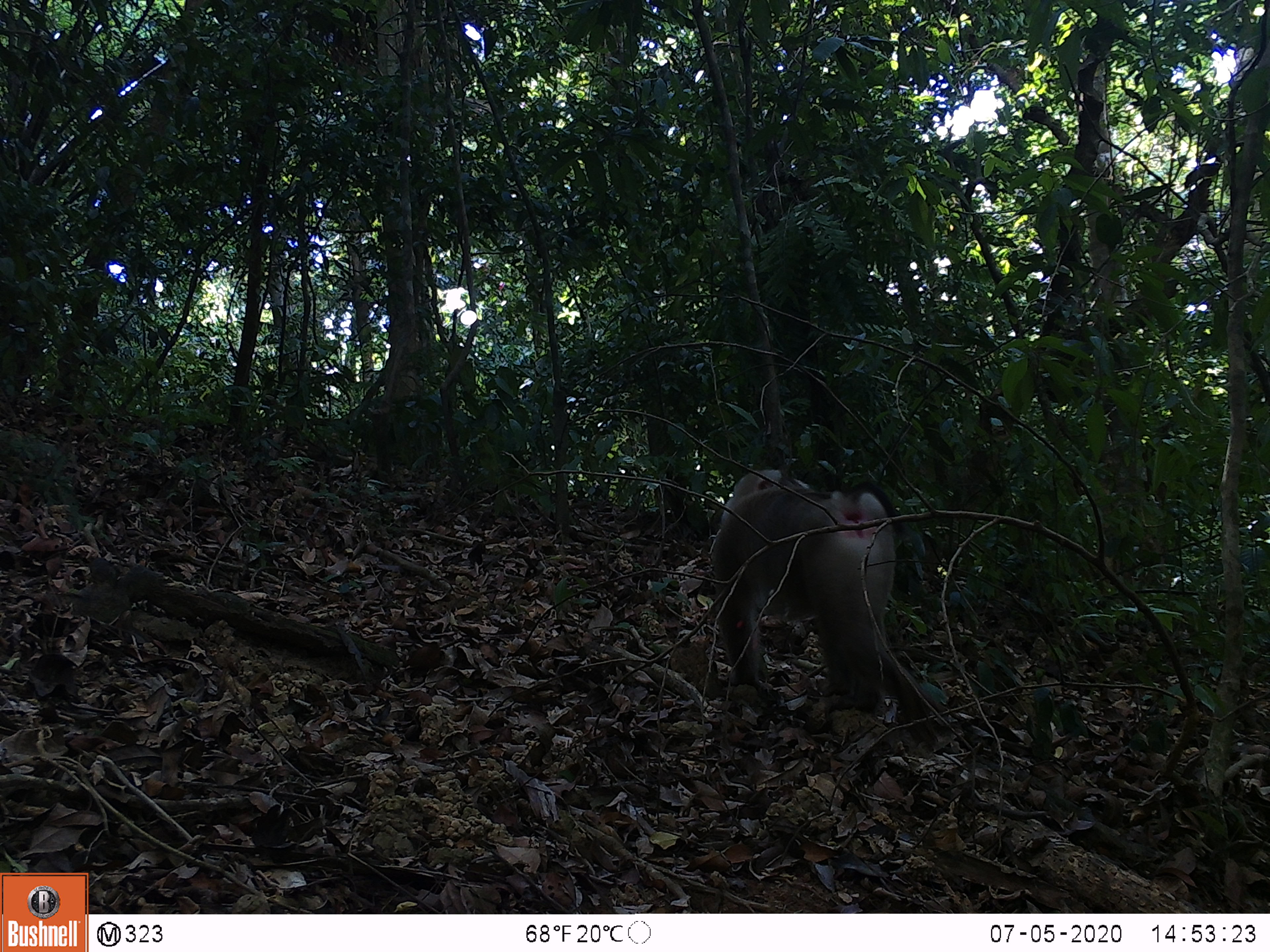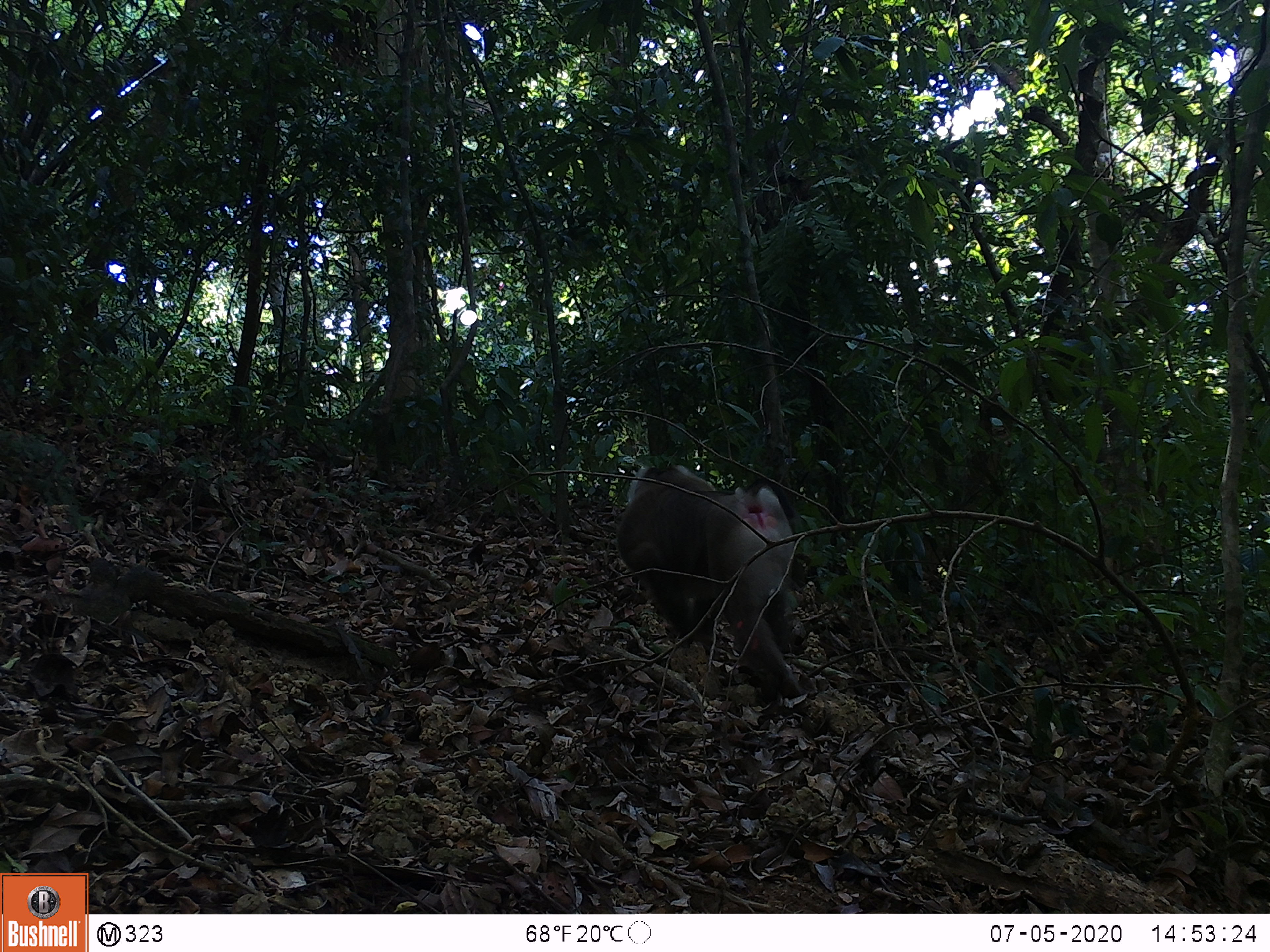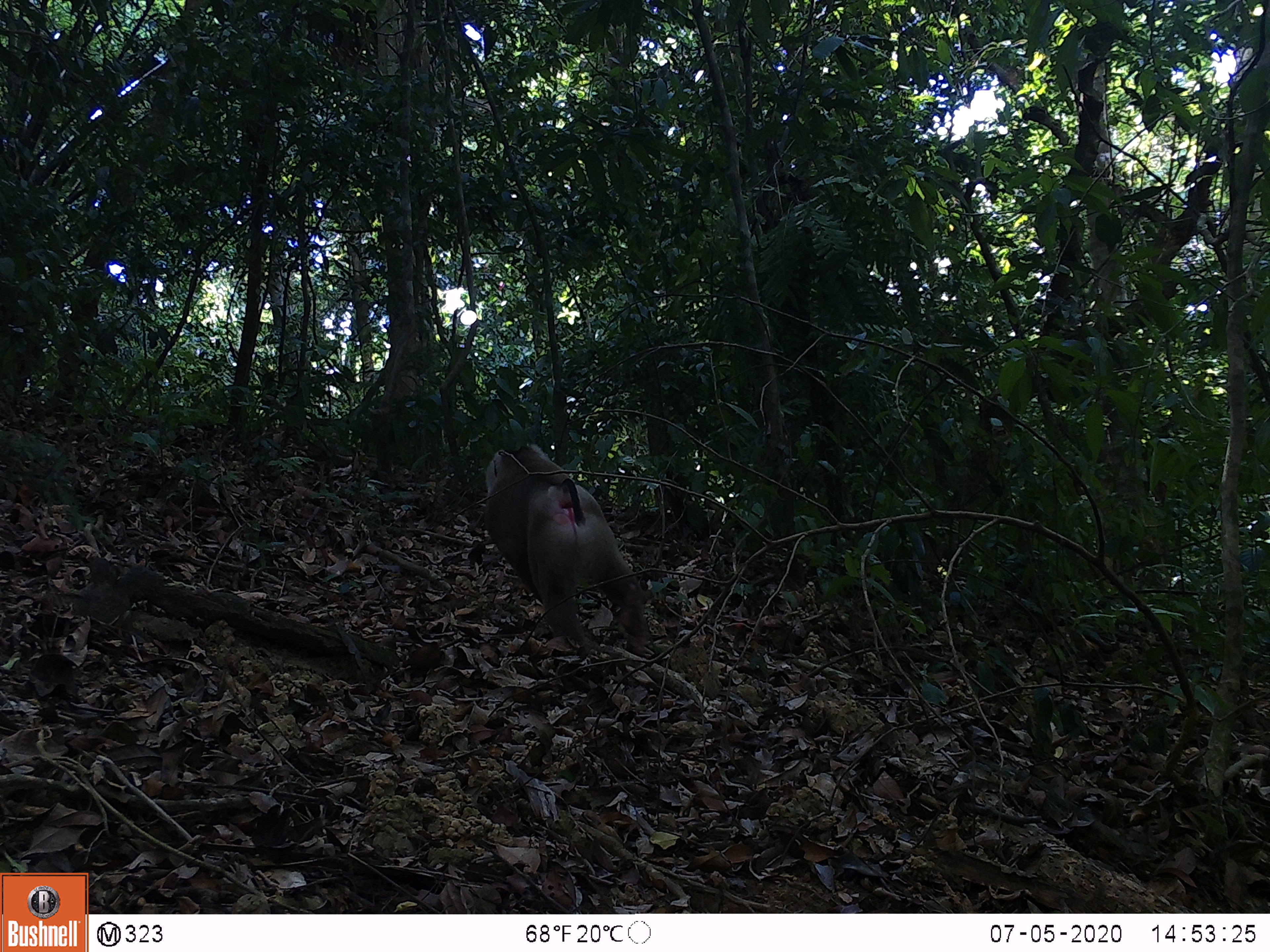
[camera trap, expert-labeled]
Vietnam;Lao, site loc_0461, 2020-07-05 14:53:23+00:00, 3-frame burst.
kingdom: Animalia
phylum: Chordata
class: Mammalia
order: Primates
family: Cercopithecidae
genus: Macaca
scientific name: Macaca nemestrina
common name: pig-tailed macaque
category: pig tailed macaque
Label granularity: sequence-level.